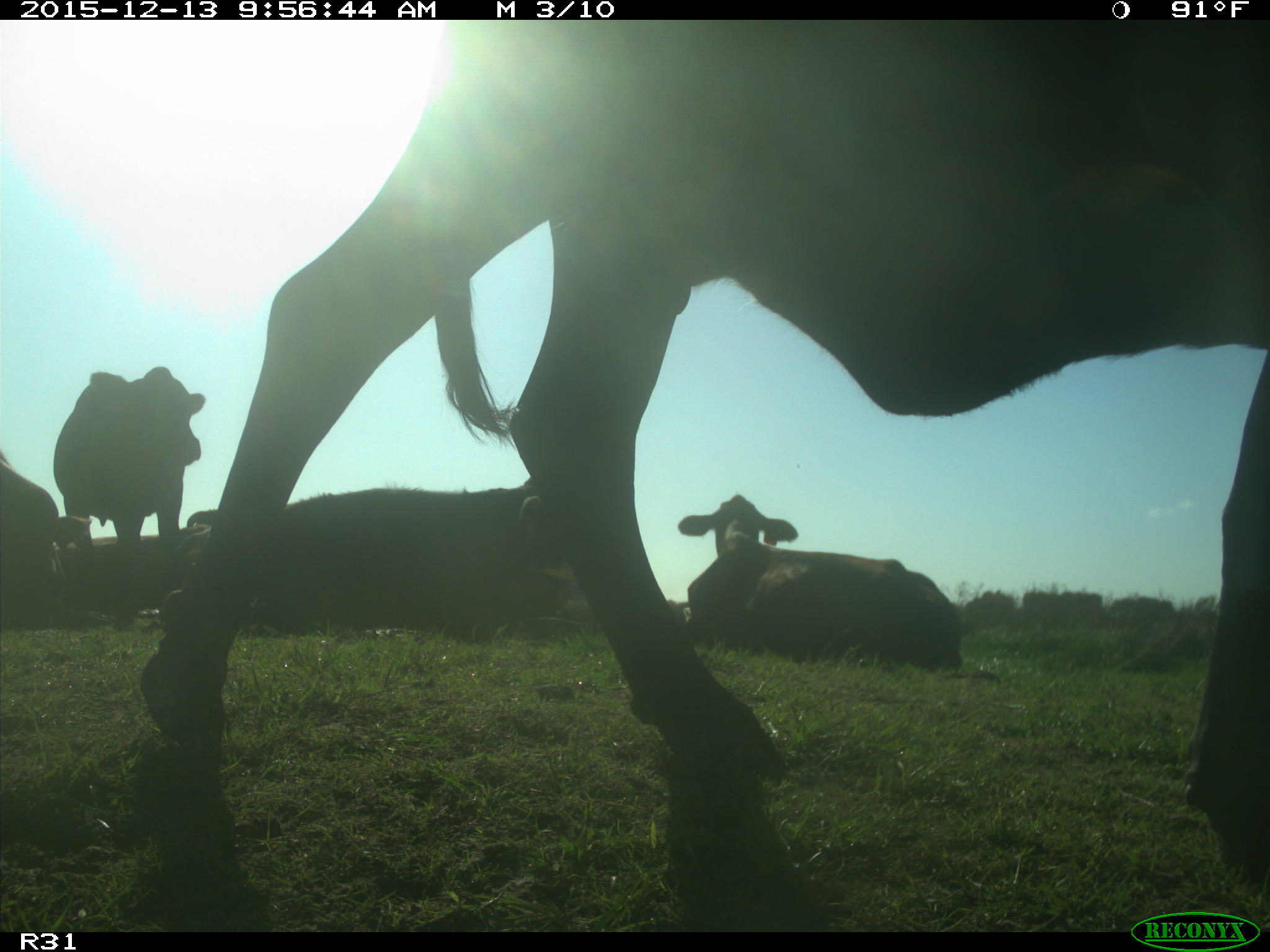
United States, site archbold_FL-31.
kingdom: Animalia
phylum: Chordata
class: Mammalia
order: Artiodactyla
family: Bovidae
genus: Bos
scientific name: Bos taurus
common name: domestic cow